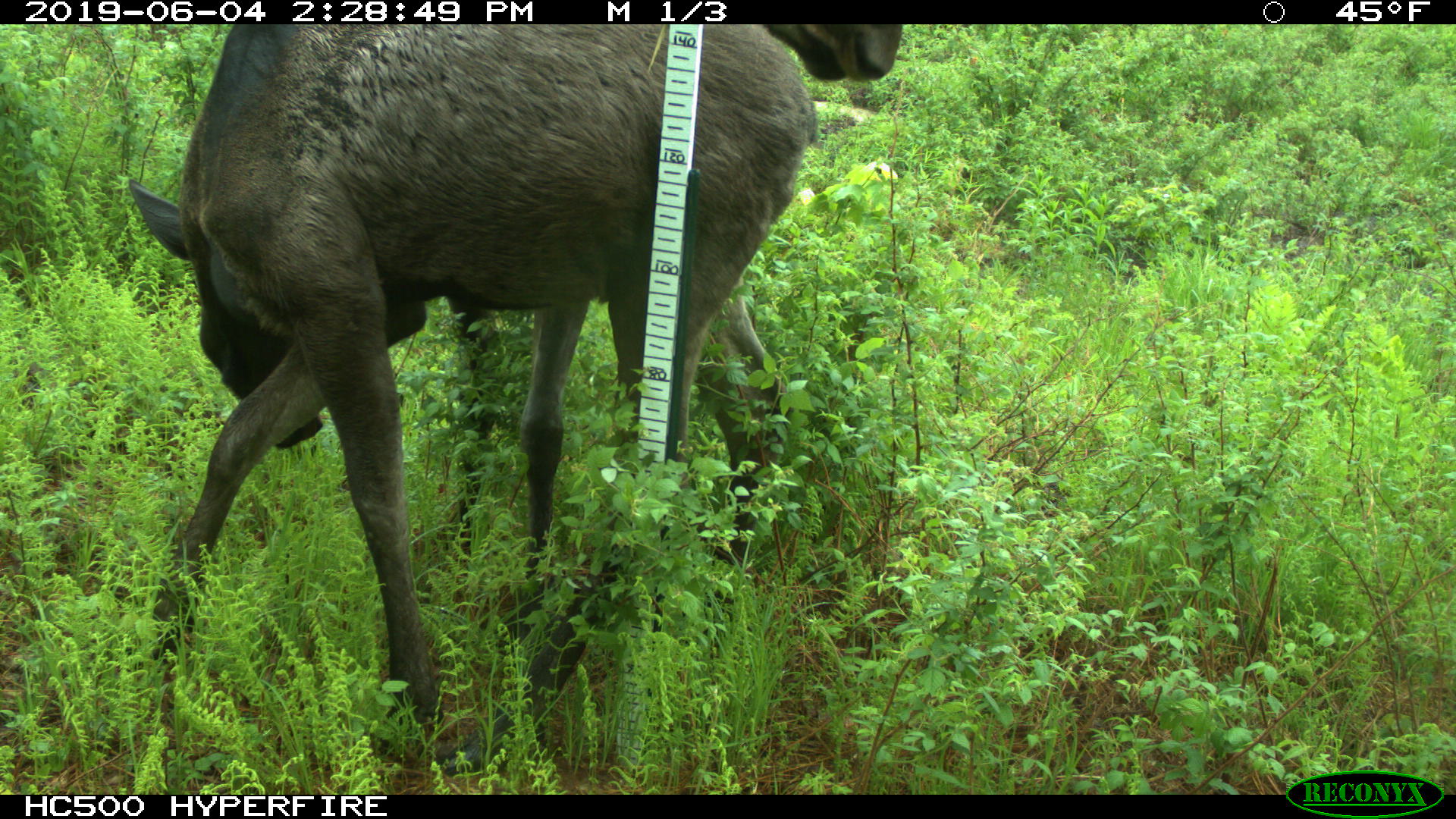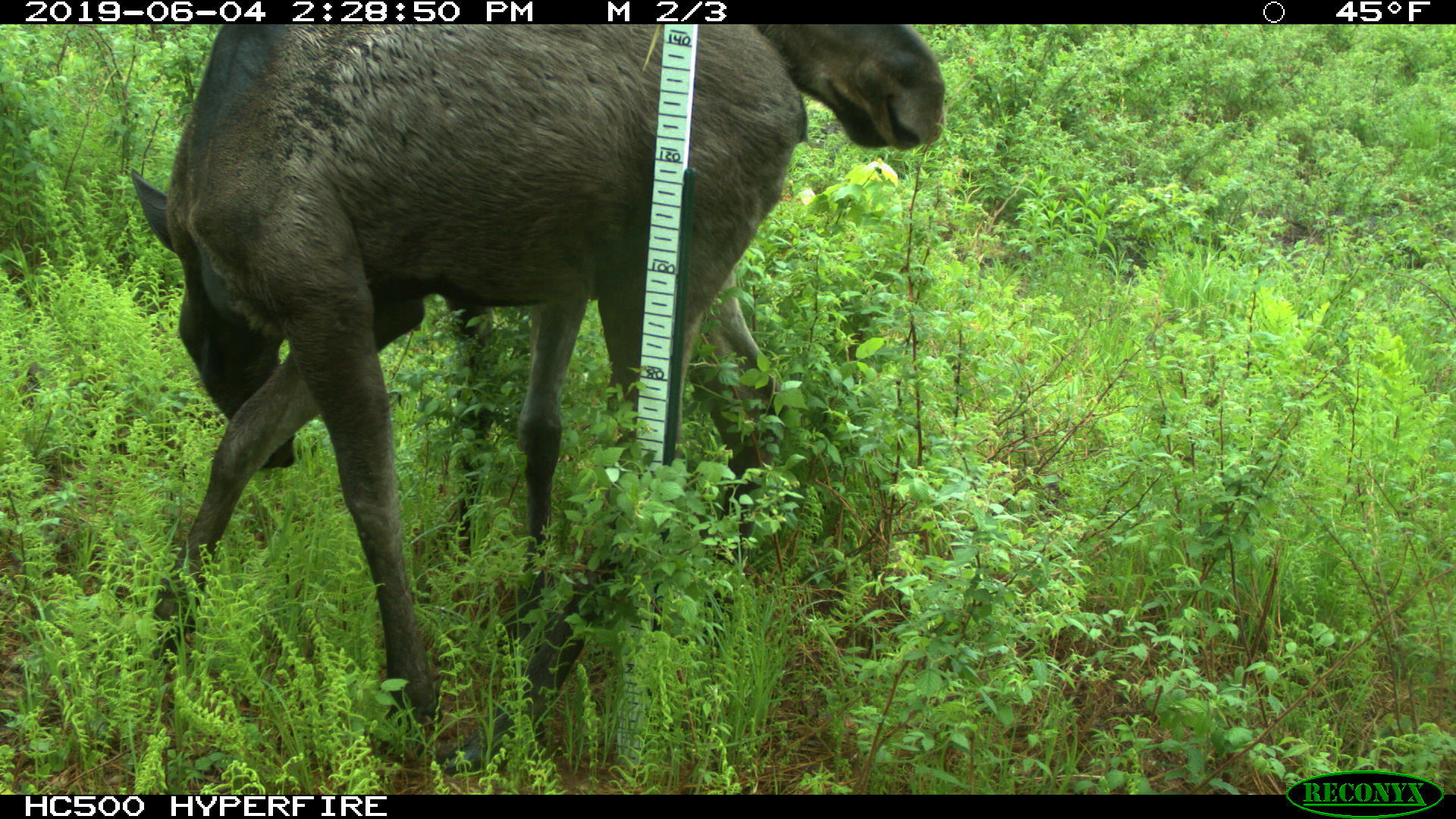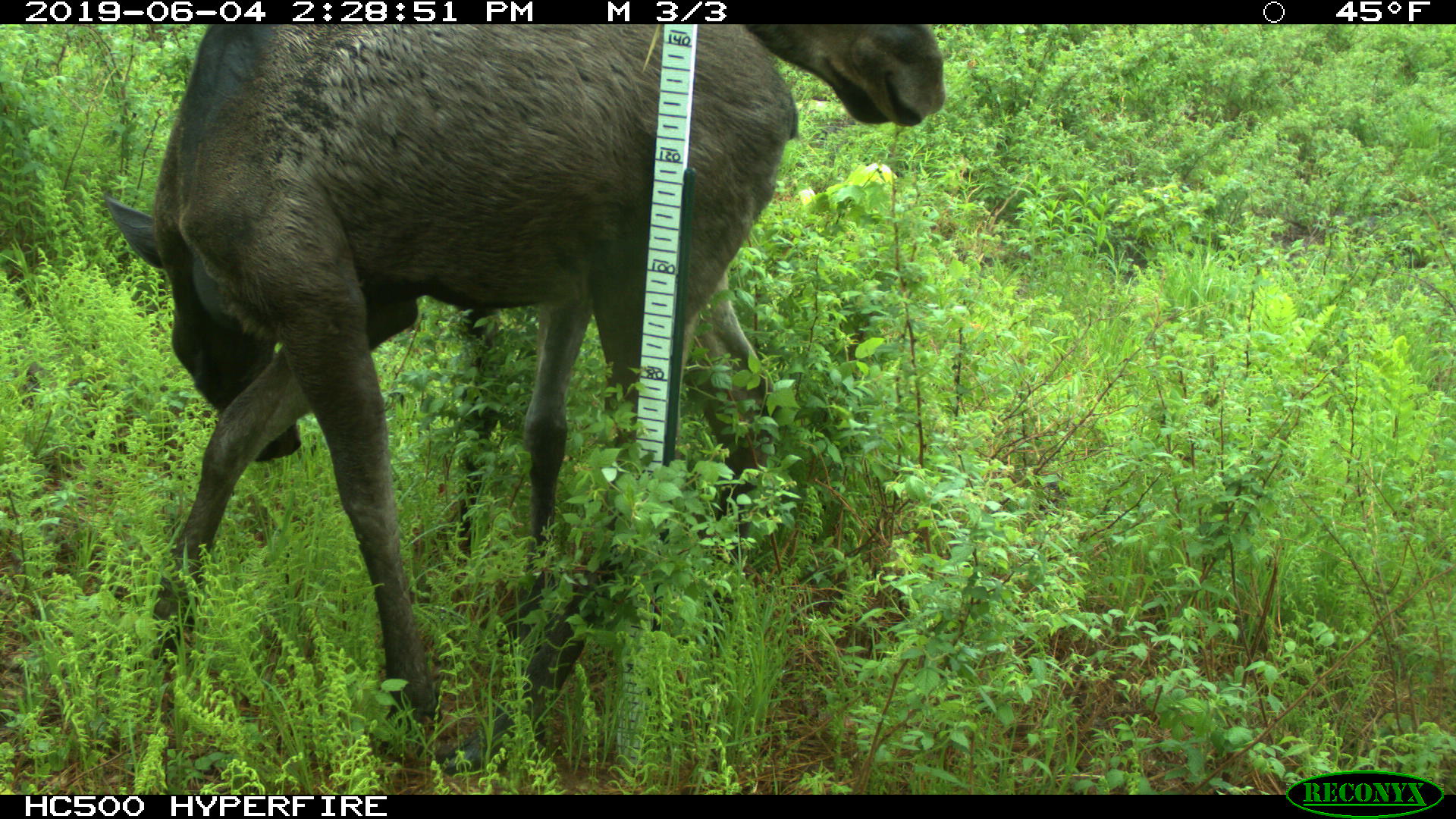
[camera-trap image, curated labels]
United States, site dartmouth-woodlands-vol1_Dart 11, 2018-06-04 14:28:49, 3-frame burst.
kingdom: Animalia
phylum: Chordata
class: Mammalia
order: Artiodactyla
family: Cervidae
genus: Alces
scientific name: Alces alces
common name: moose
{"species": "moose (Alces alces)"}